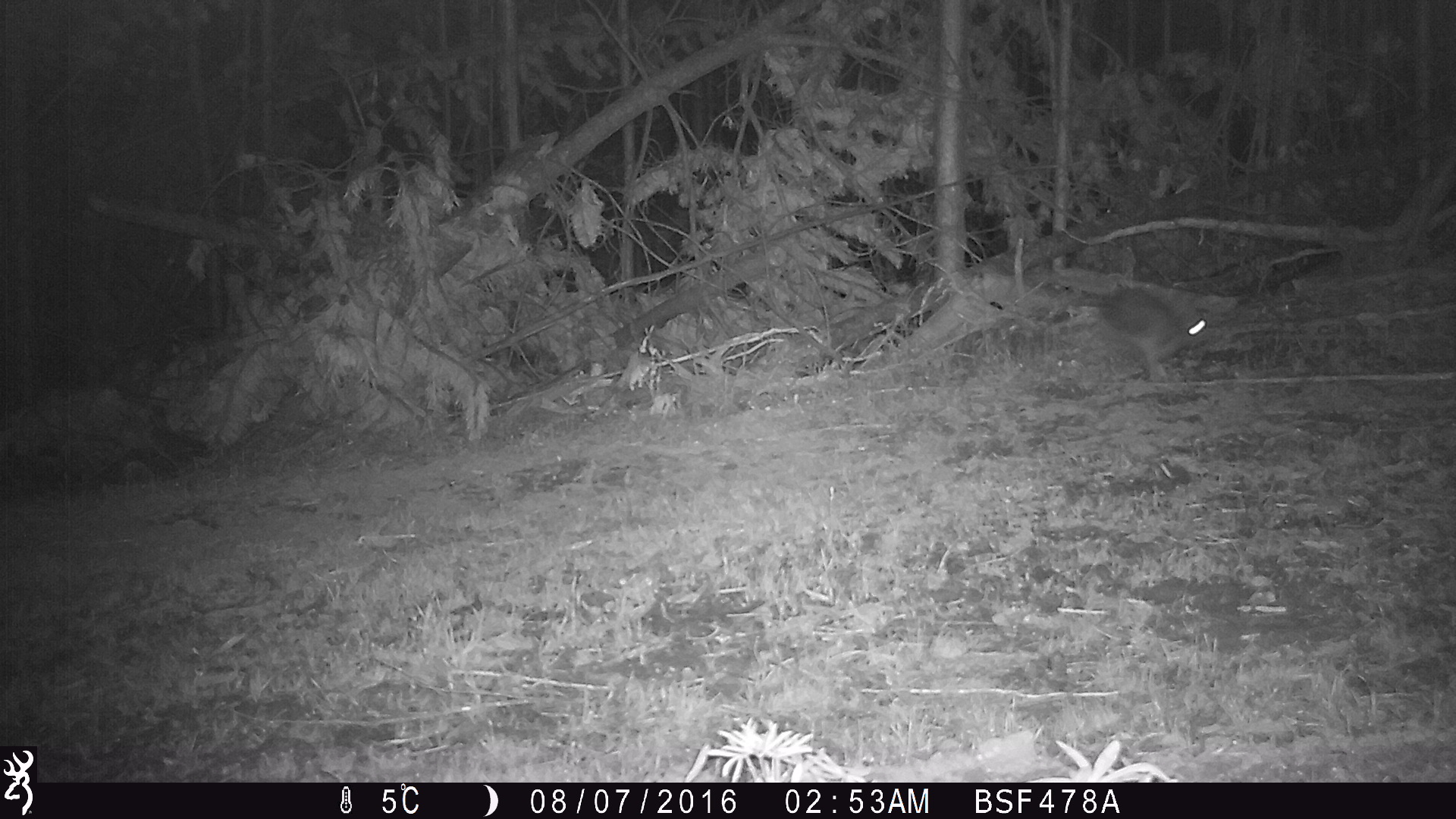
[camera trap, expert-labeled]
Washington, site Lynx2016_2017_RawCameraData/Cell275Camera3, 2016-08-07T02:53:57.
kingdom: Animalia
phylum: Chordata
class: Mammalia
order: Lagomorpha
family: Leporidae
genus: Lepus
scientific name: Lepus americanus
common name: snowshoe hare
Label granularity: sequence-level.